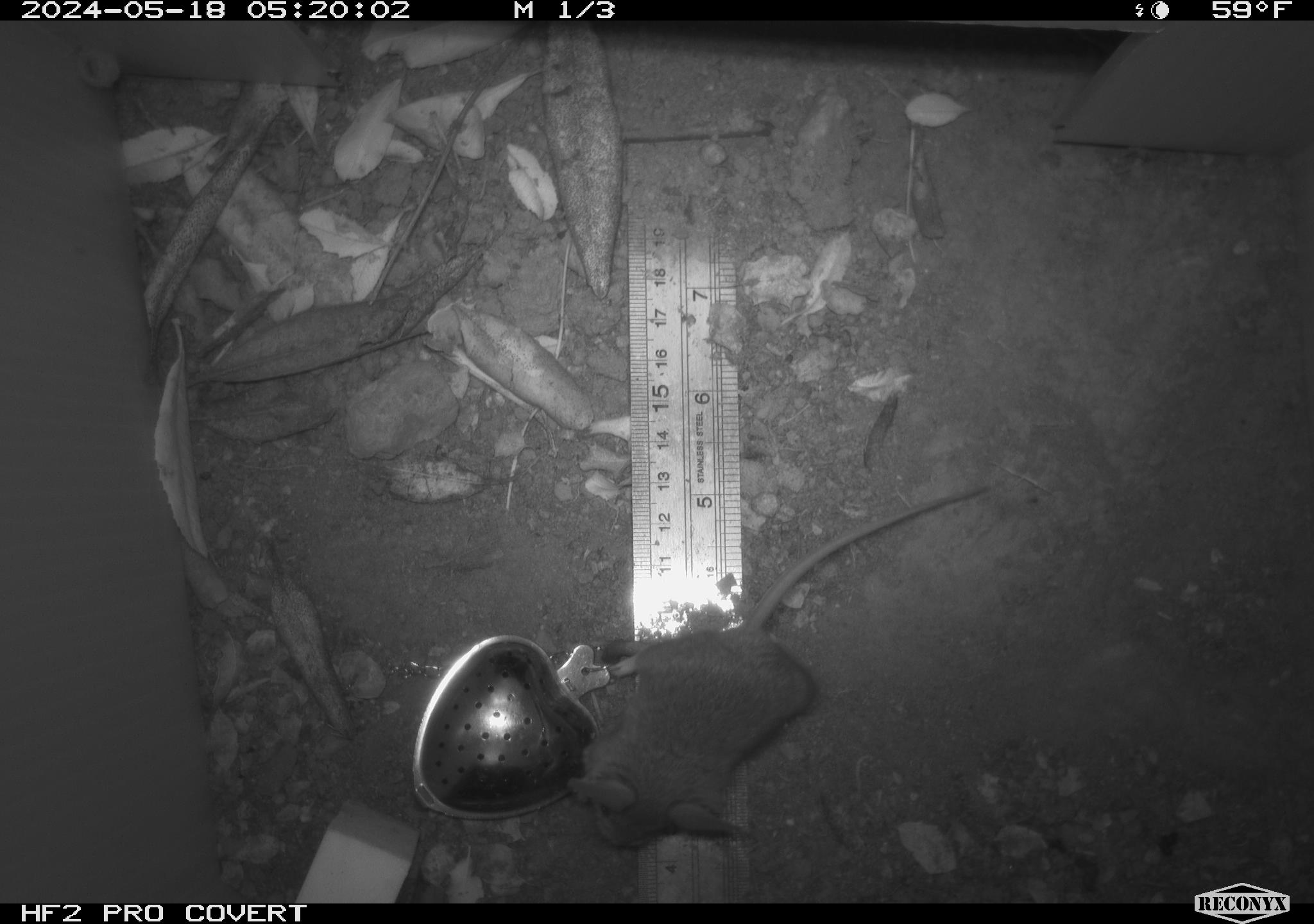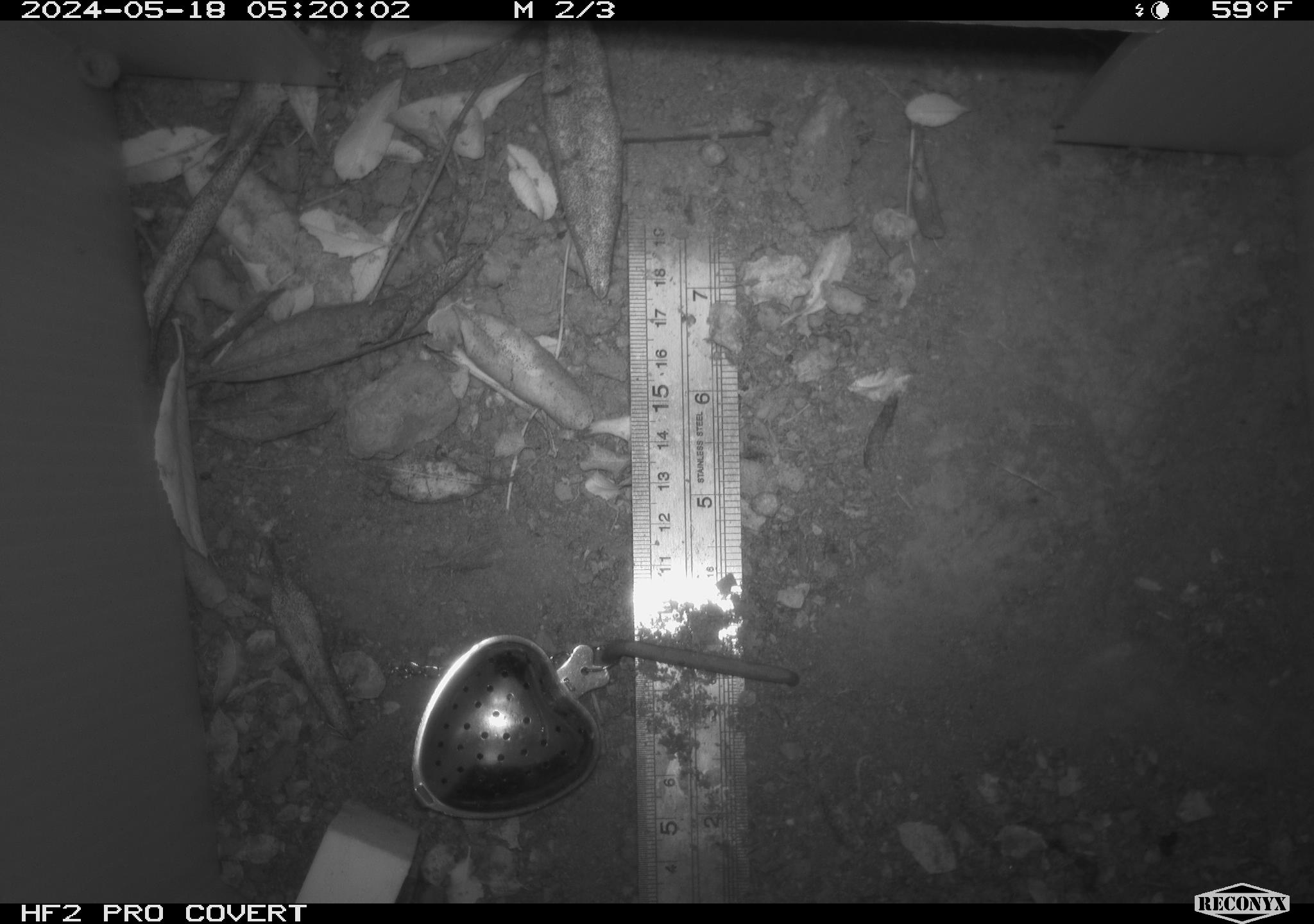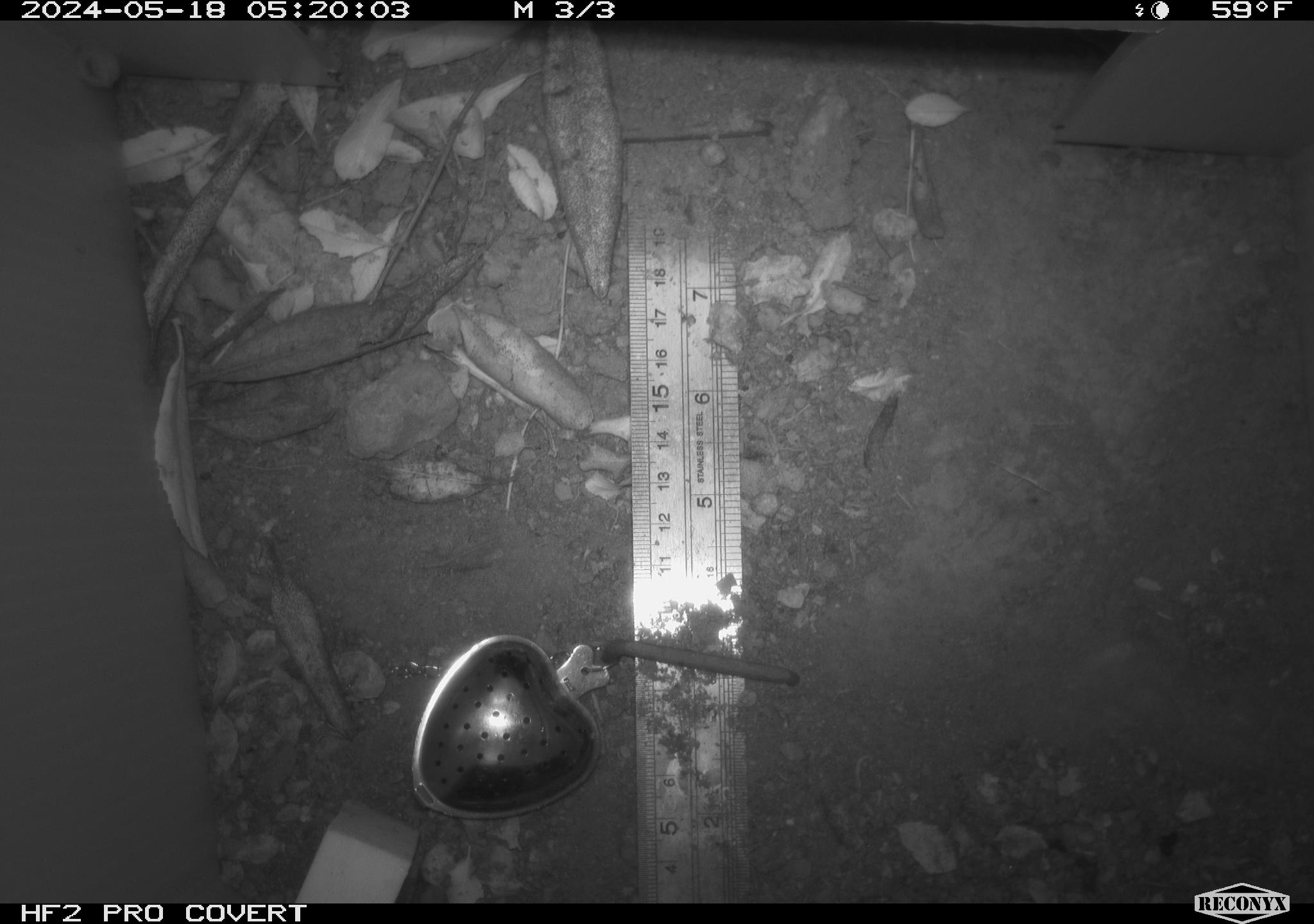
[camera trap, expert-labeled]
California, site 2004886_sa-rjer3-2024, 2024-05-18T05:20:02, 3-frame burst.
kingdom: Animalia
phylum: Chordata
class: Mammalia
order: Rodentia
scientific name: Rodentia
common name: mouse species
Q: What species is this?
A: Mouse species (Rodentia).